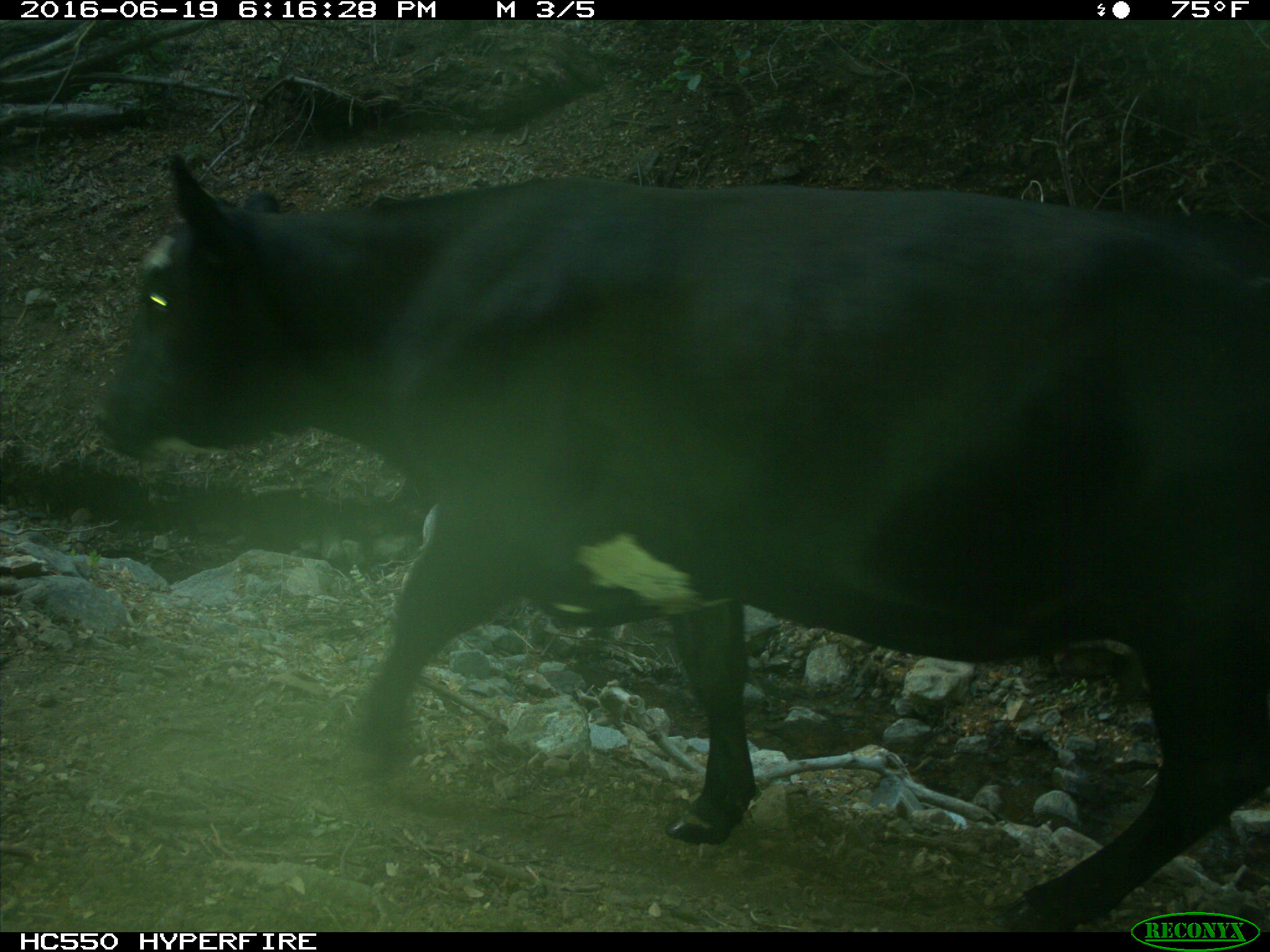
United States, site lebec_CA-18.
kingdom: Animalia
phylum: Chordata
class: Mammalia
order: Artiodactyla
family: Bovidae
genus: Bos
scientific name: Bos taurus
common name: domestic cow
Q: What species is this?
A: Bos taurus (domestic cow).